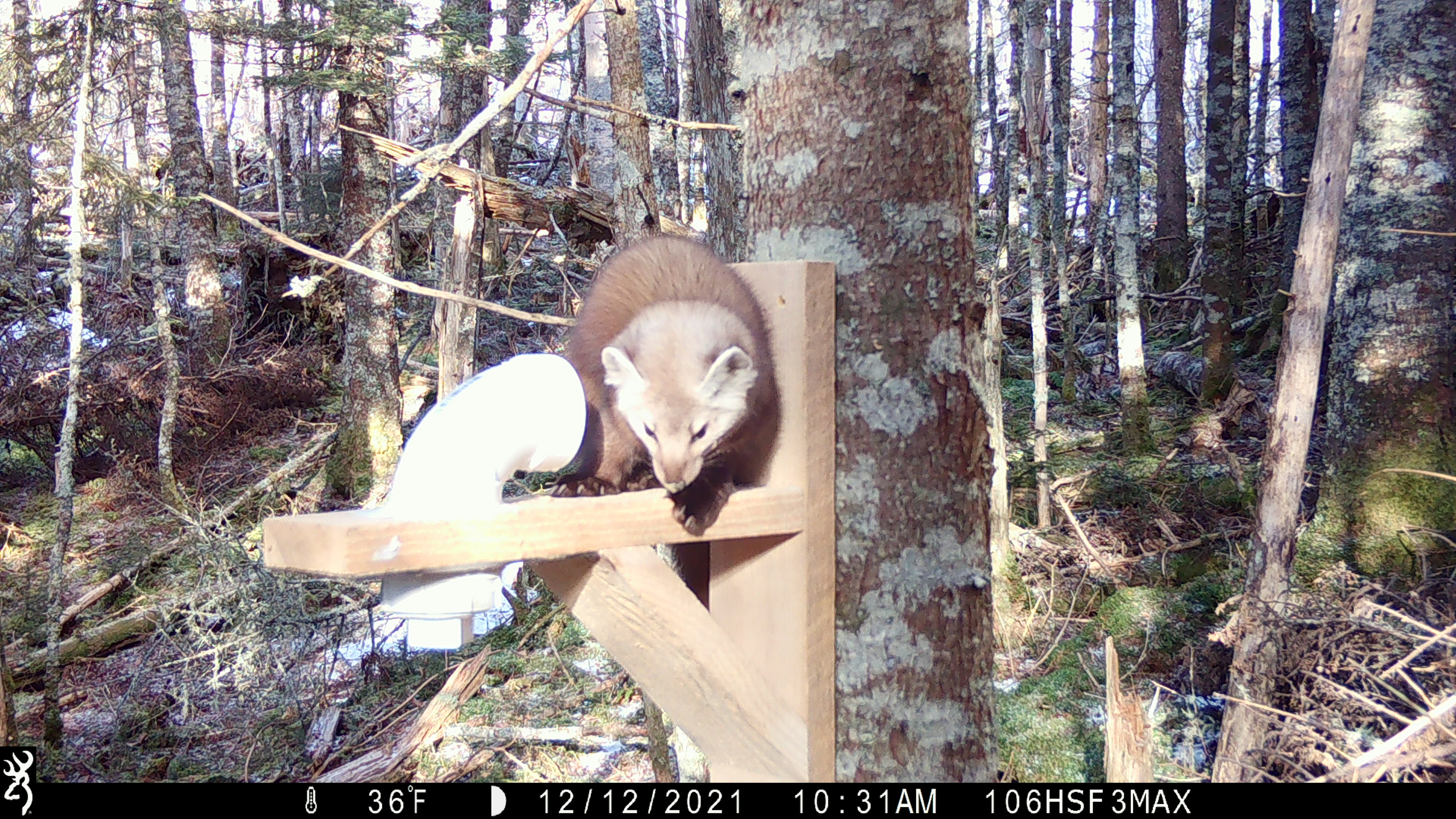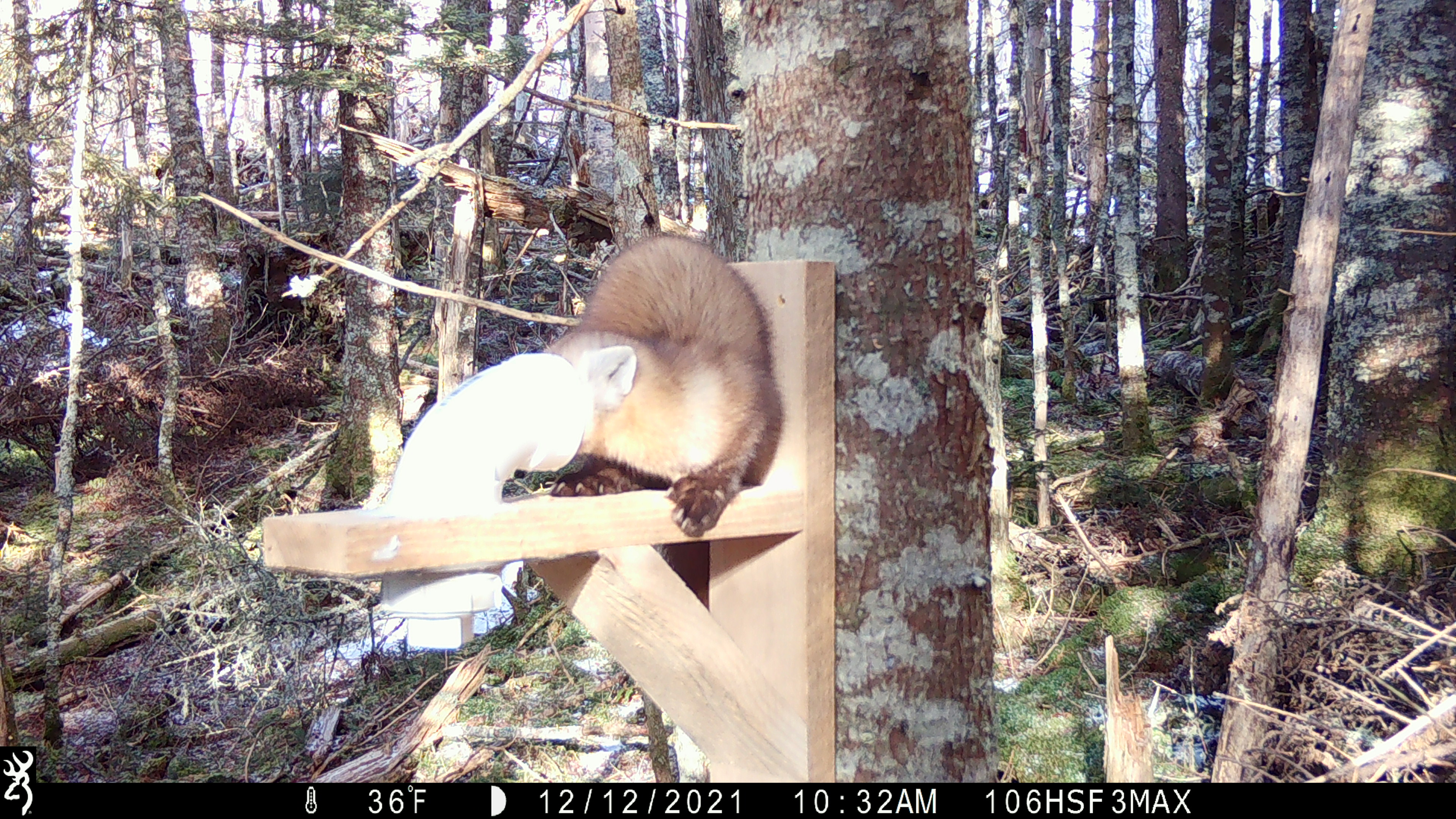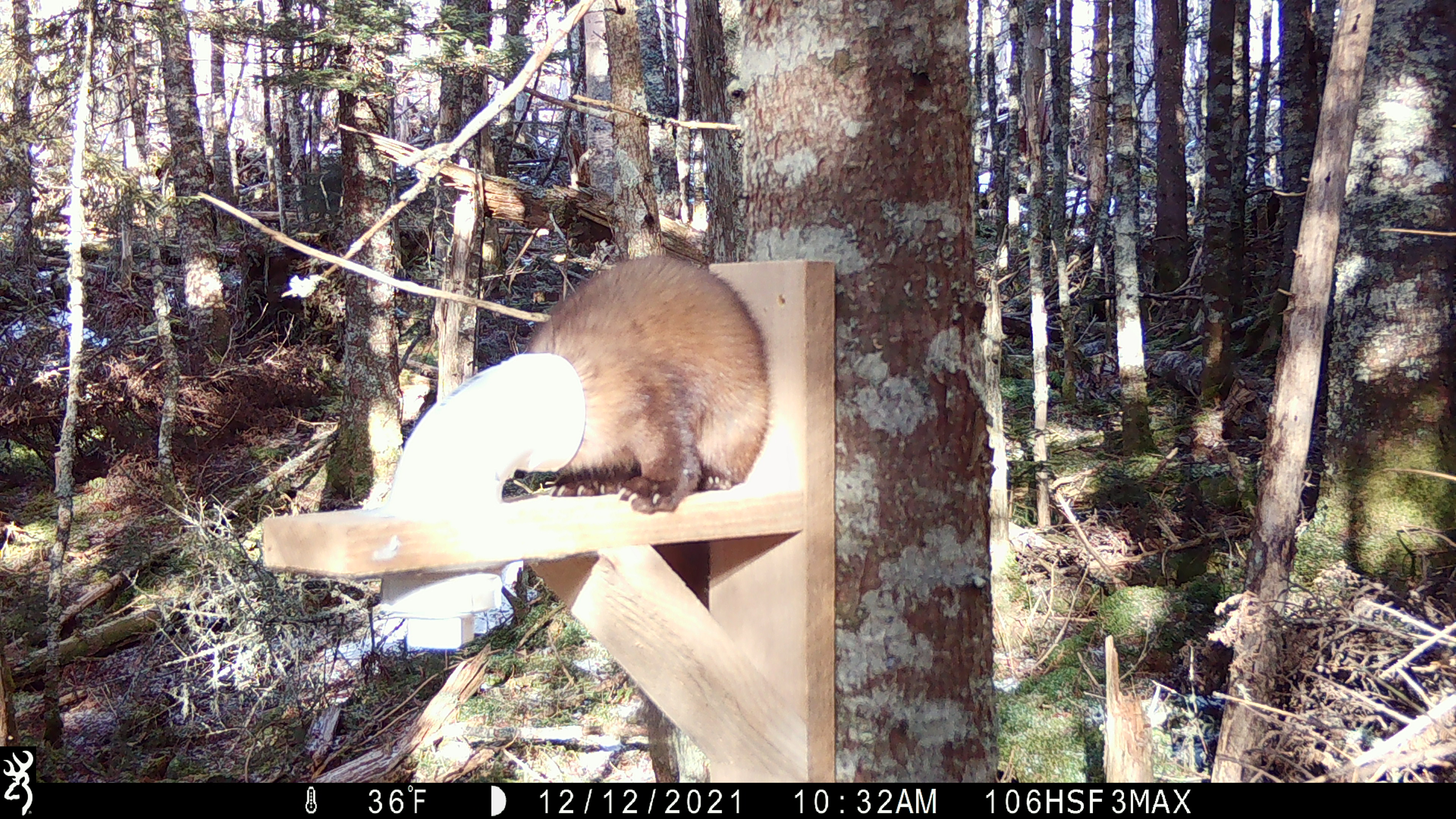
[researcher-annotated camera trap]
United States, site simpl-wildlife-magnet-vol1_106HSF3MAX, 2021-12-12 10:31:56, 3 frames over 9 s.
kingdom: Animalia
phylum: Chordata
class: Mammalia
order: Carnivora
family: Mustelidae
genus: Martes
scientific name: Martes americana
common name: american marten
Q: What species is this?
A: American marten (Martes americana).